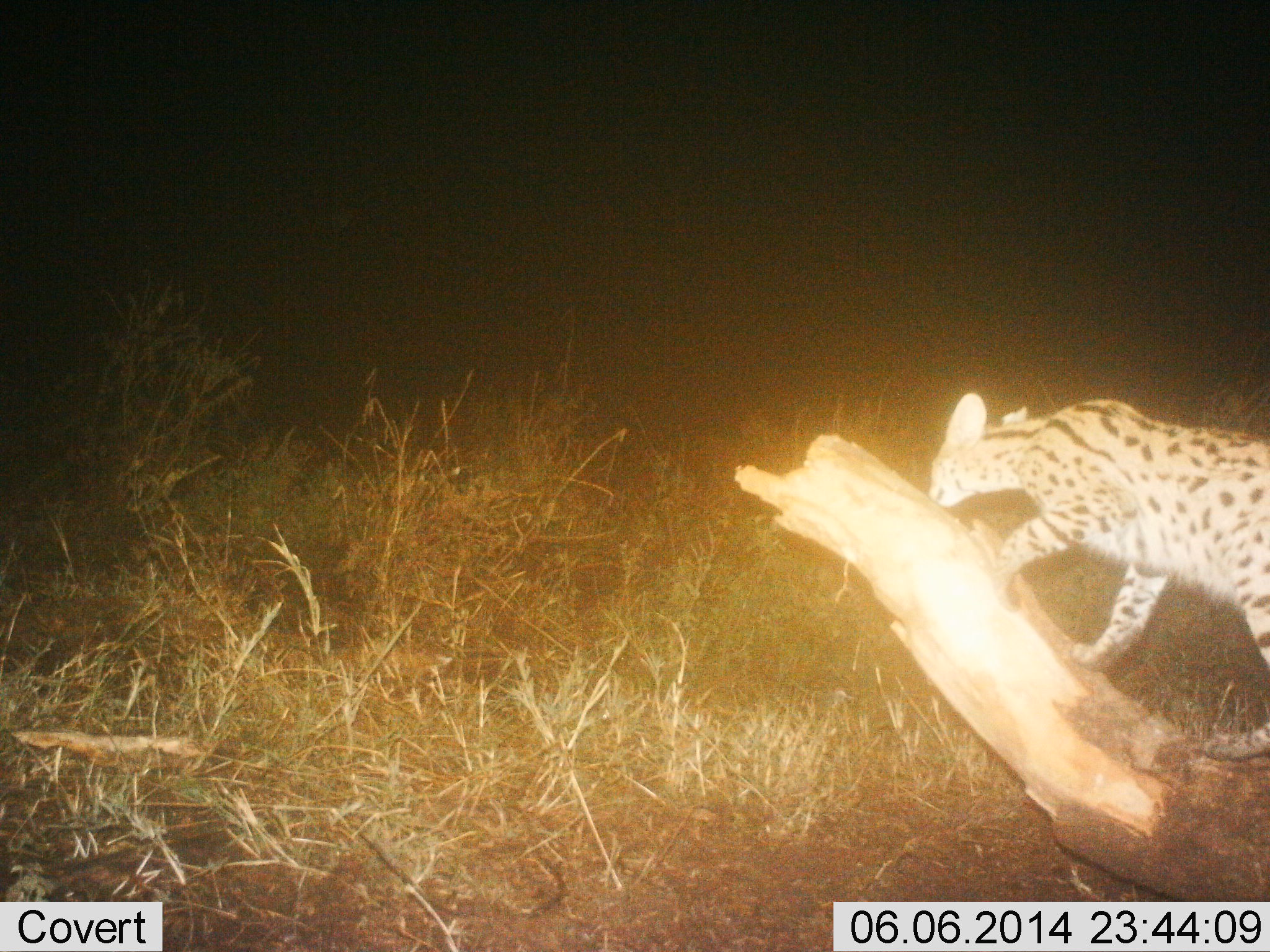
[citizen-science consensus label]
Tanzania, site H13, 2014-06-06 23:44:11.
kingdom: Animalia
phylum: Chordata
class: Mammalia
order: Carnivora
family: Felidae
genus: Leptailurus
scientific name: Leptailurus serval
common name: serval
Serval (Leptailurus serval), count 1. Behavior (volunteer vote fractions): standing 30%, resting 0%, moving 70%, interacting 0%. Young present (vote fraction): 0%. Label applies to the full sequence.